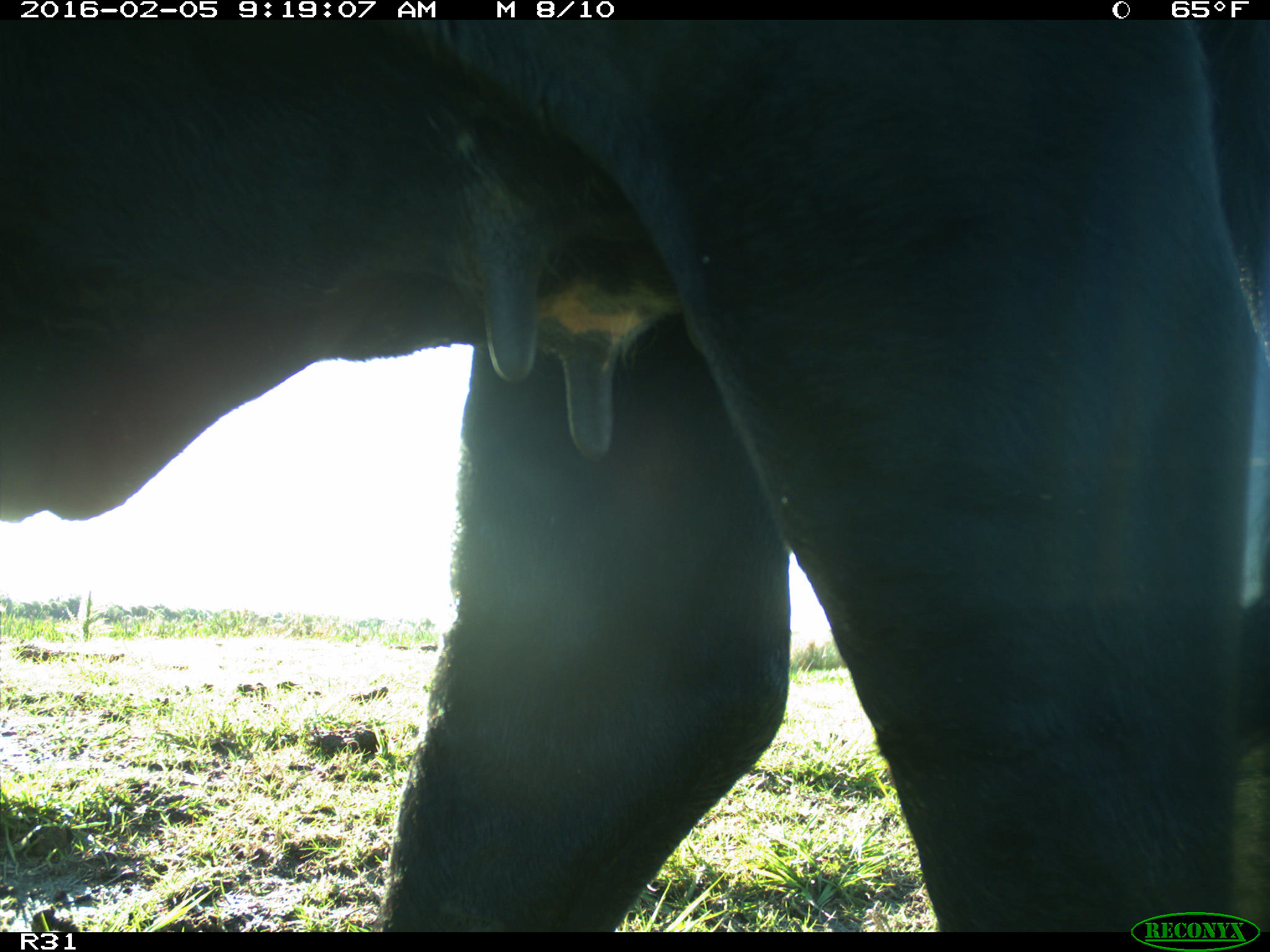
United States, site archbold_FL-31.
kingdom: Animalia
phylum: Chordata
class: Mammalia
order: Artiodactyla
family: Bovidae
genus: Bos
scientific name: Bos taurus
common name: domestic cow